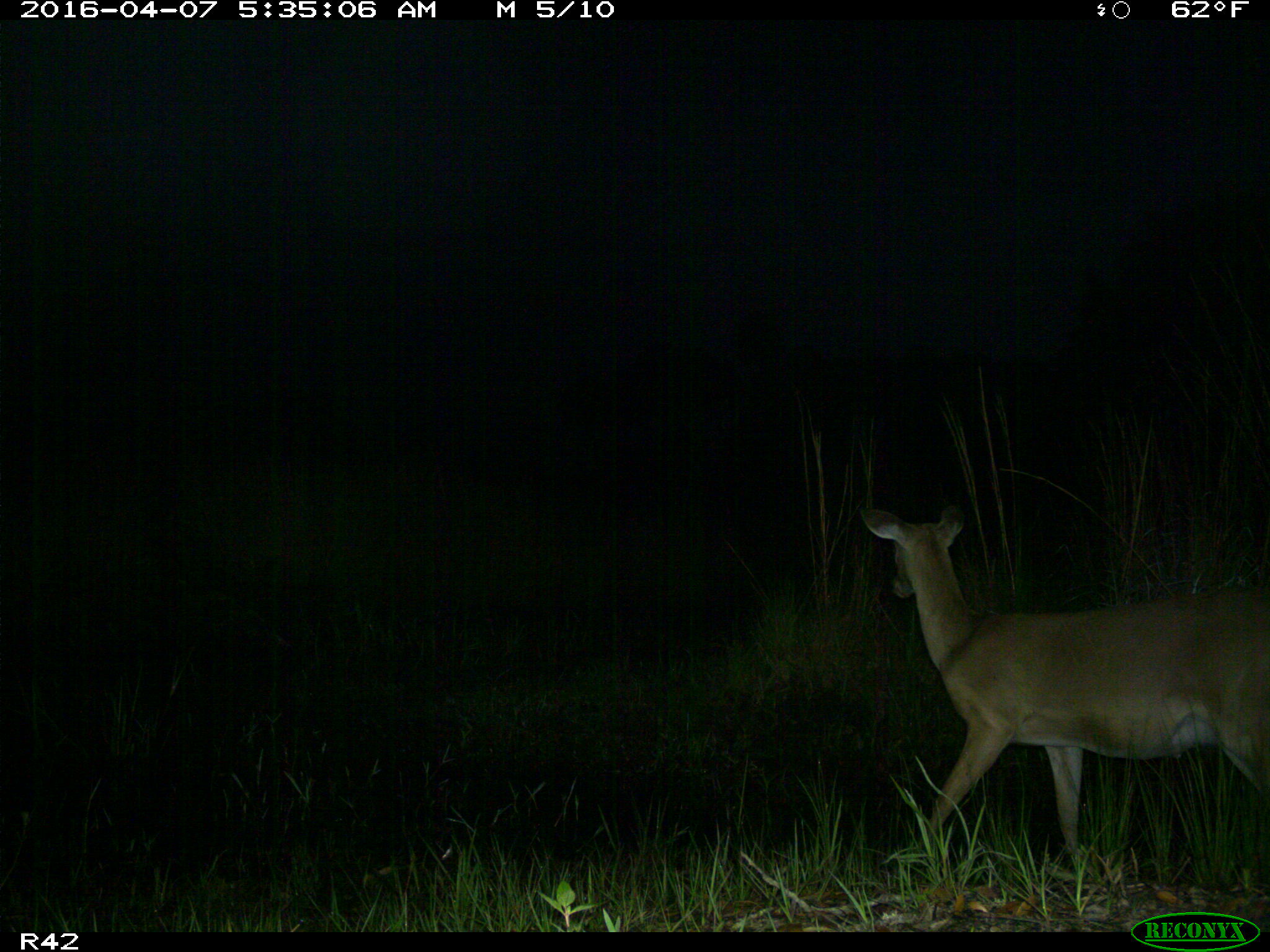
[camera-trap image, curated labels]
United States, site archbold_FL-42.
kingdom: Animalia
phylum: Chordata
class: Mammalia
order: Artiodactyla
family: Cervidae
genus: Odocoileus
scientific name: Odocoileus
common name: deer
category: unidentified deer